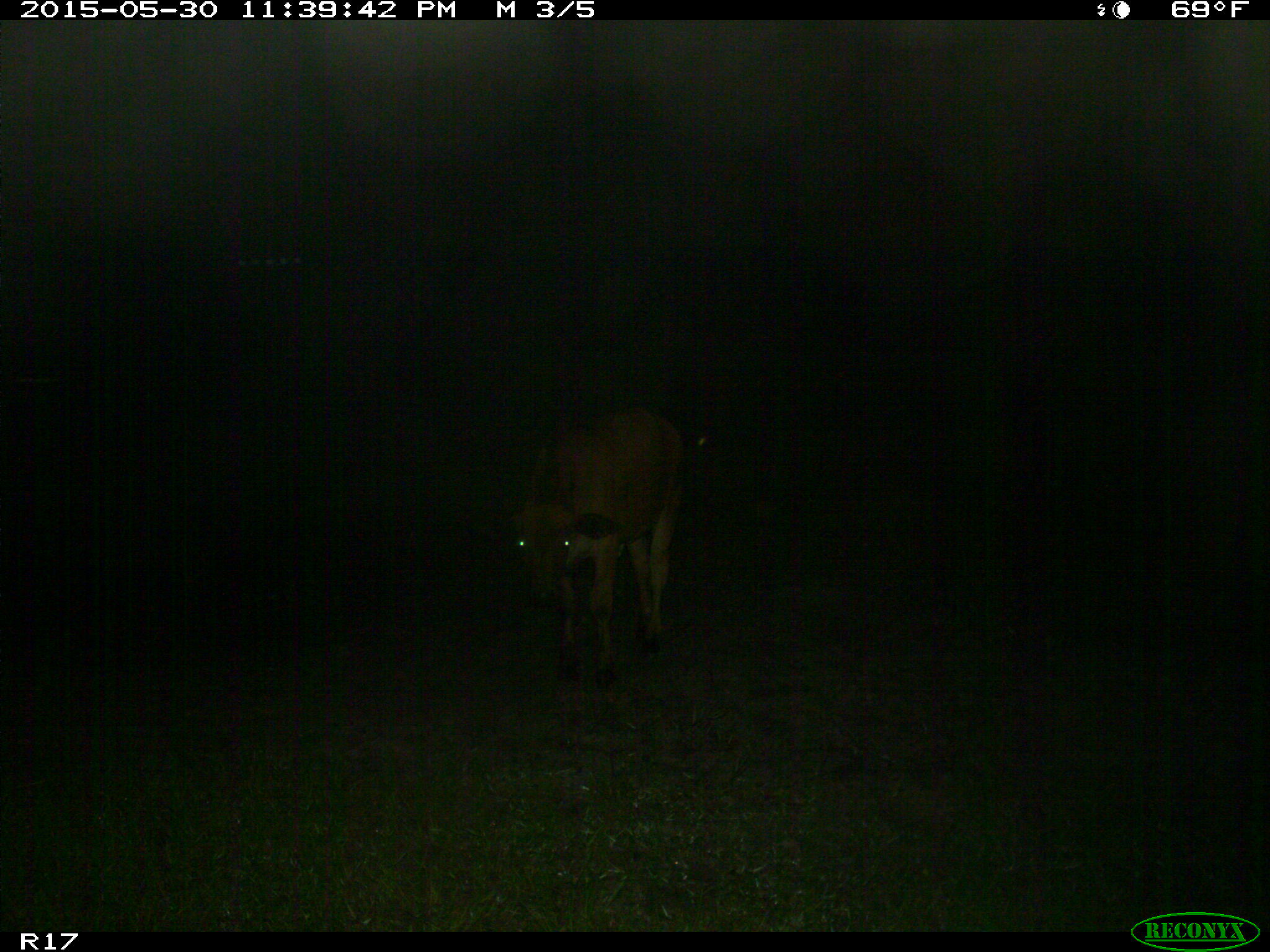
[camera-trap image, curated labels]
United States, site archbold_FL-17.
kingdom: Animalia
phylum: Chordata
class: Mammalia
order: Artiodactyla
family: Bovidae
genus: Bos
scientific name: Bos taurus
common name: domestic cow